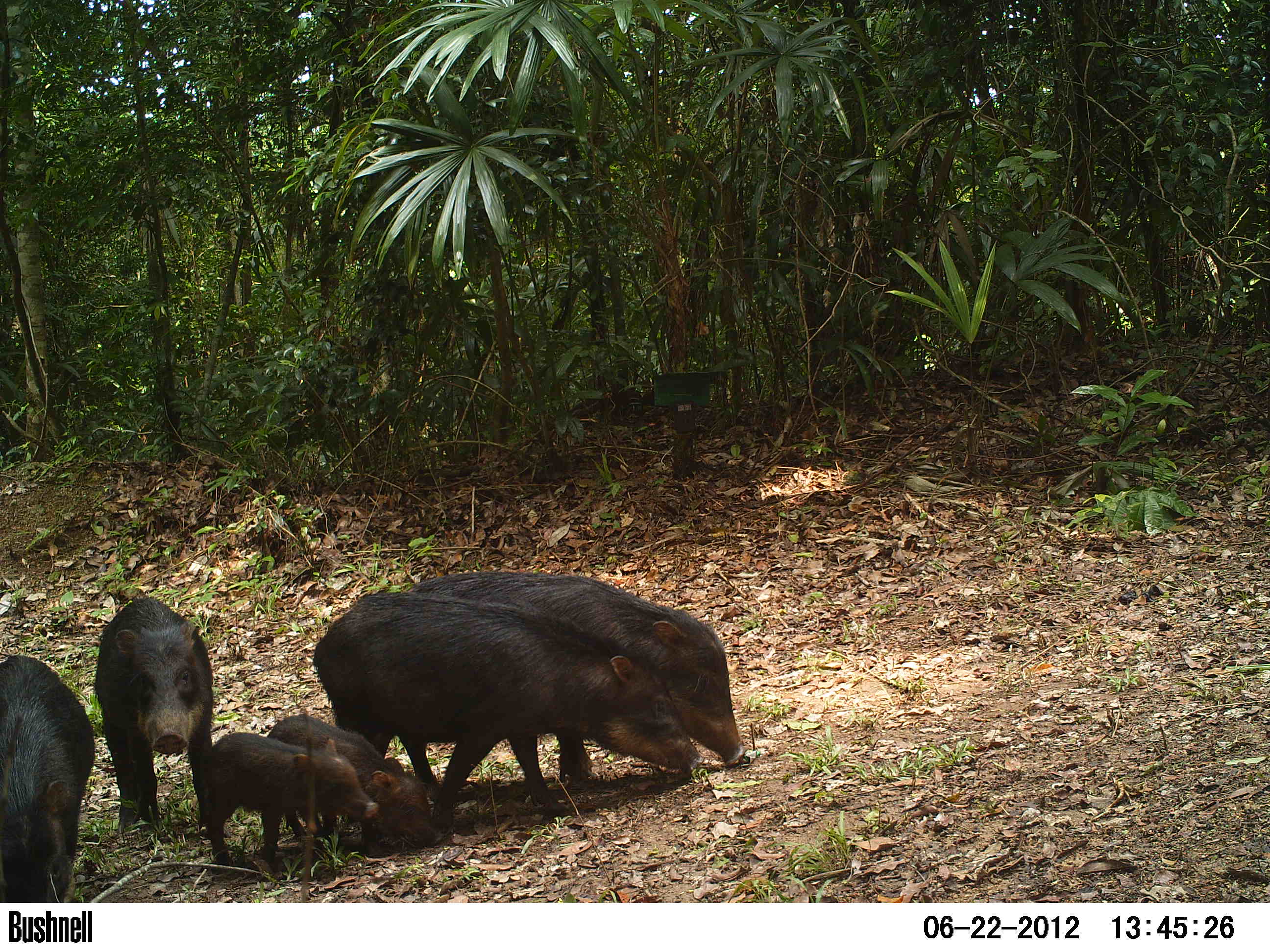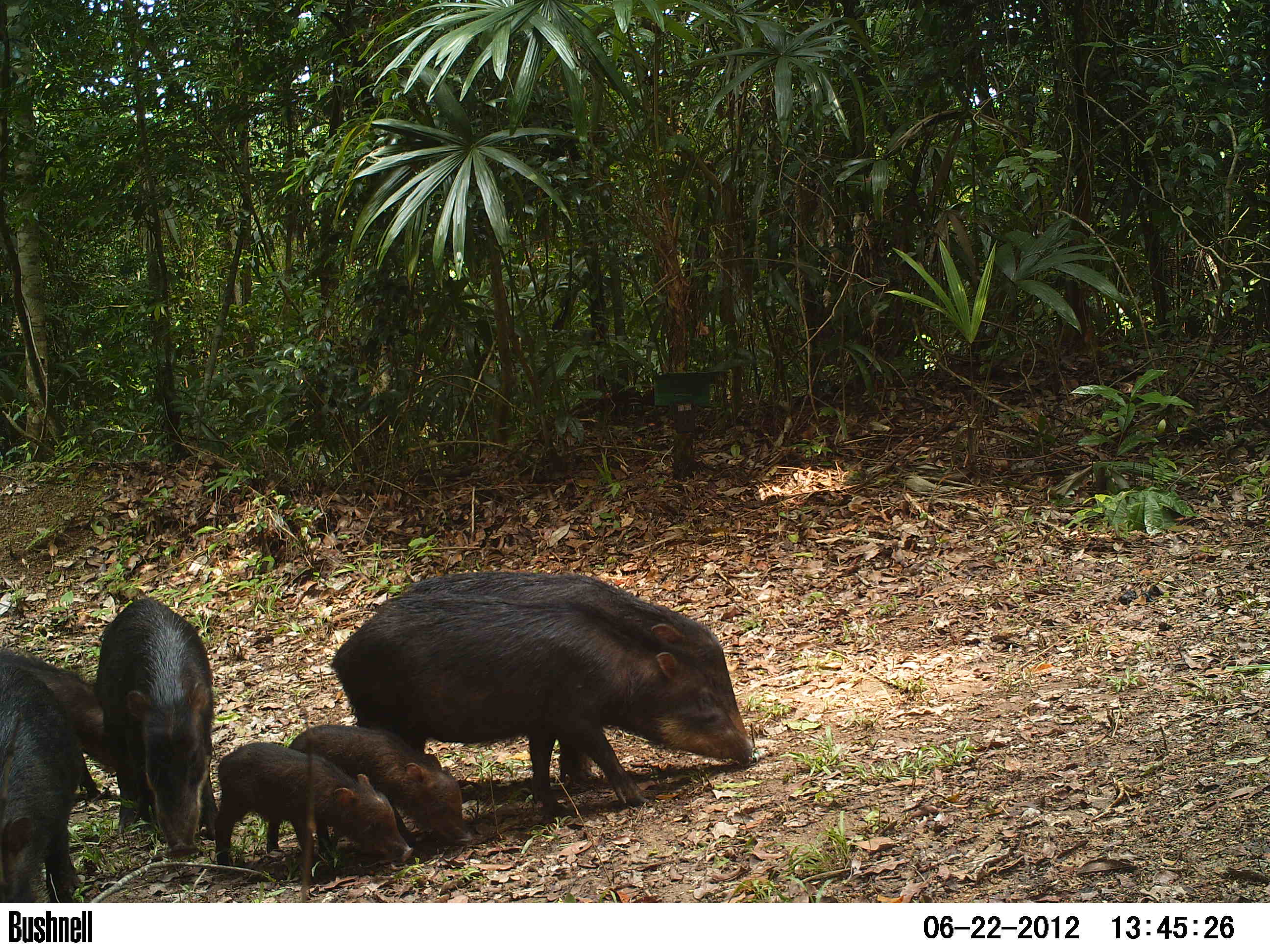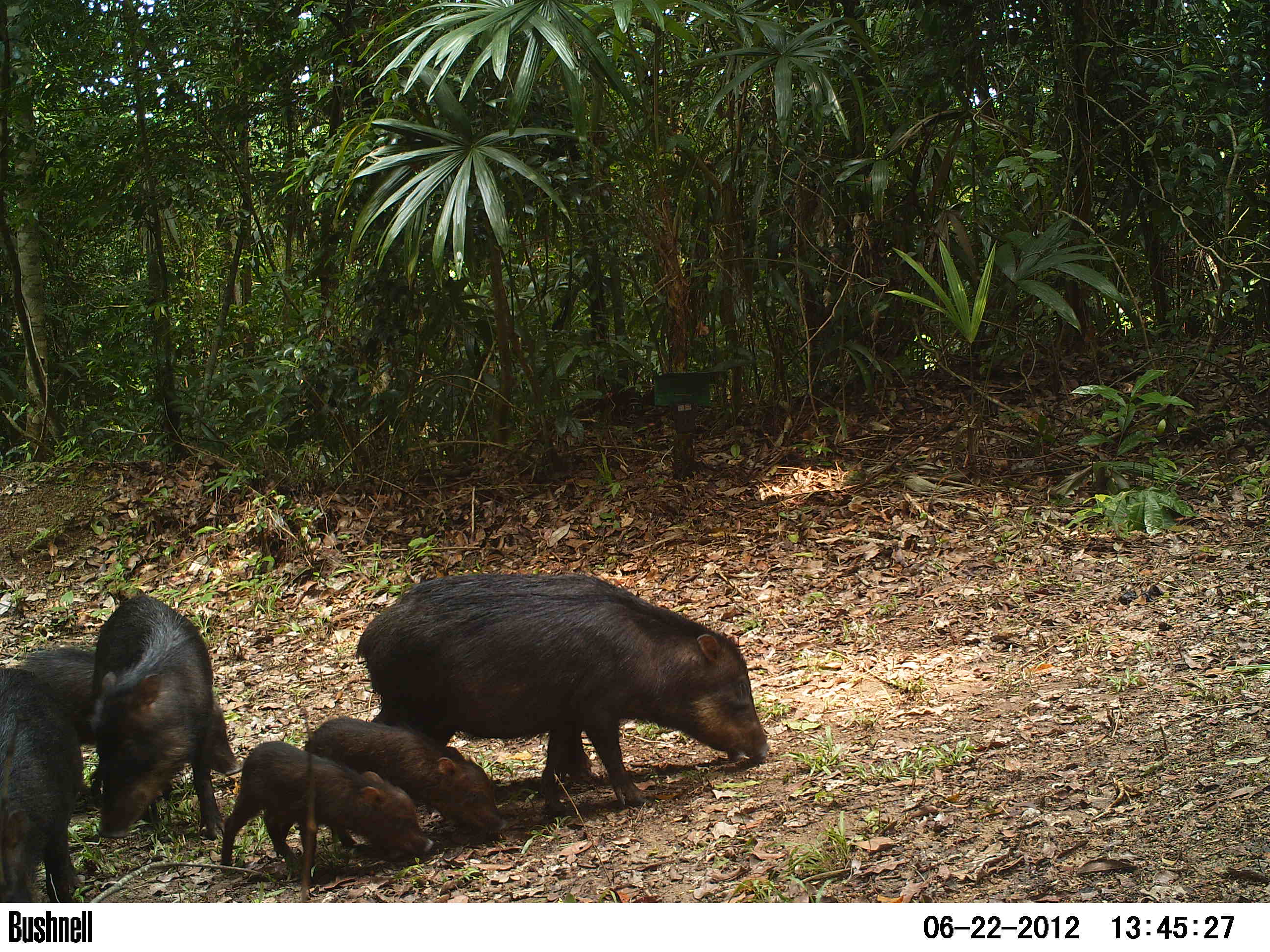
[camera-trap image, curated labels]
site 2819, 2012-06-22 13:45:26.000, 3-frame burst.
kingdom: Animalia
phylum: Chordata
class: Mammalia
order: Artiodactyla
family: Tayassuidae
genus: Tayassu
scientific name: Tayassu pecari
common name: white-lipped peccary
Tayassu pecari (white-lipped peccary), count 20, age adult.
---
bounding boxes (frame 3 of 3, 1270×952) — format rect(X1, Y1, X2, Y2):
tayassu pecari: rect(352, 569, 770, 821); rect(17, 644, 244, 796); rect(89, 593, 224, 840); rect(219, 740, 434, 876); rect(300, 715, 507, 848); rect(0, 666, 84, 901)